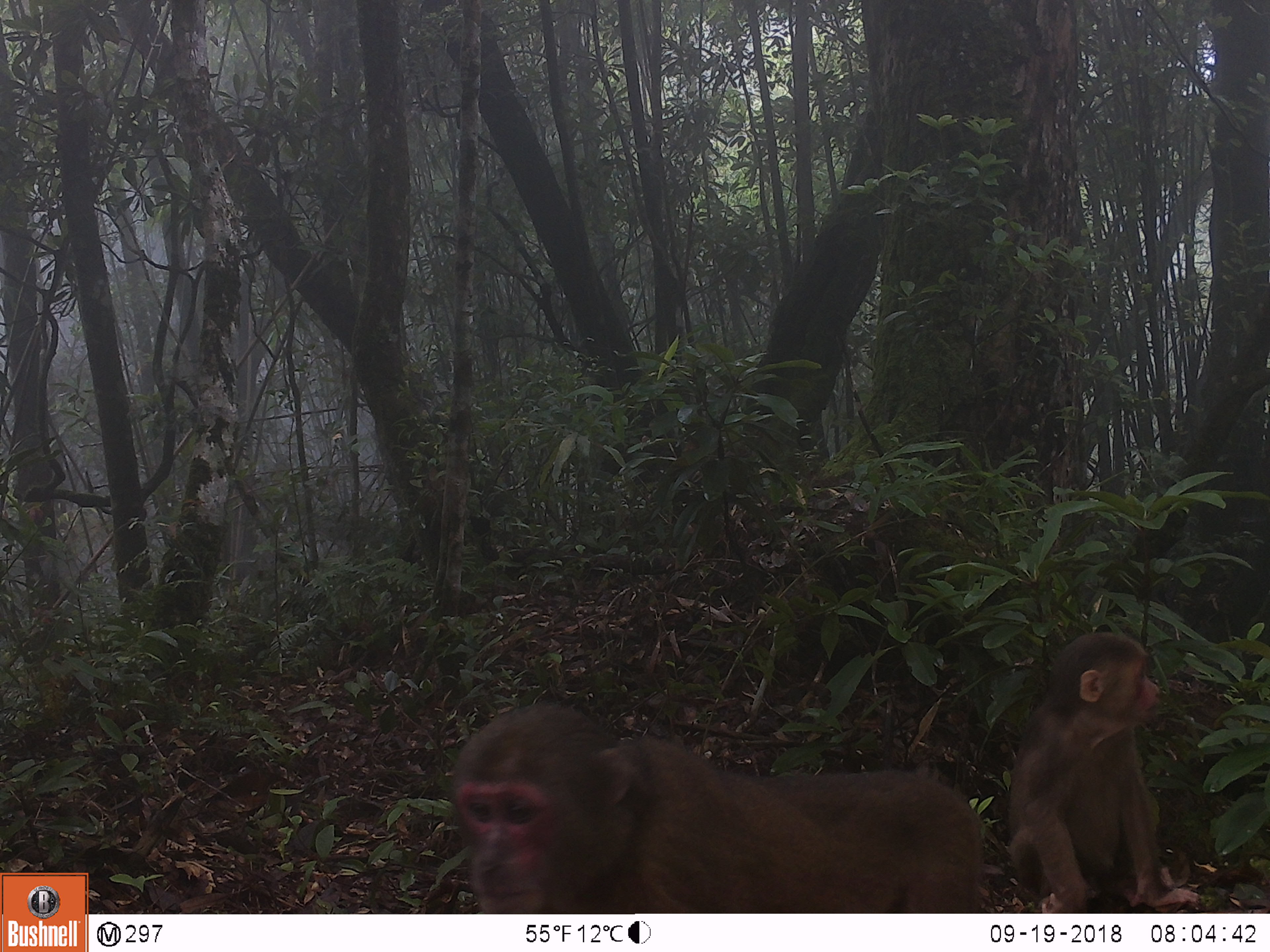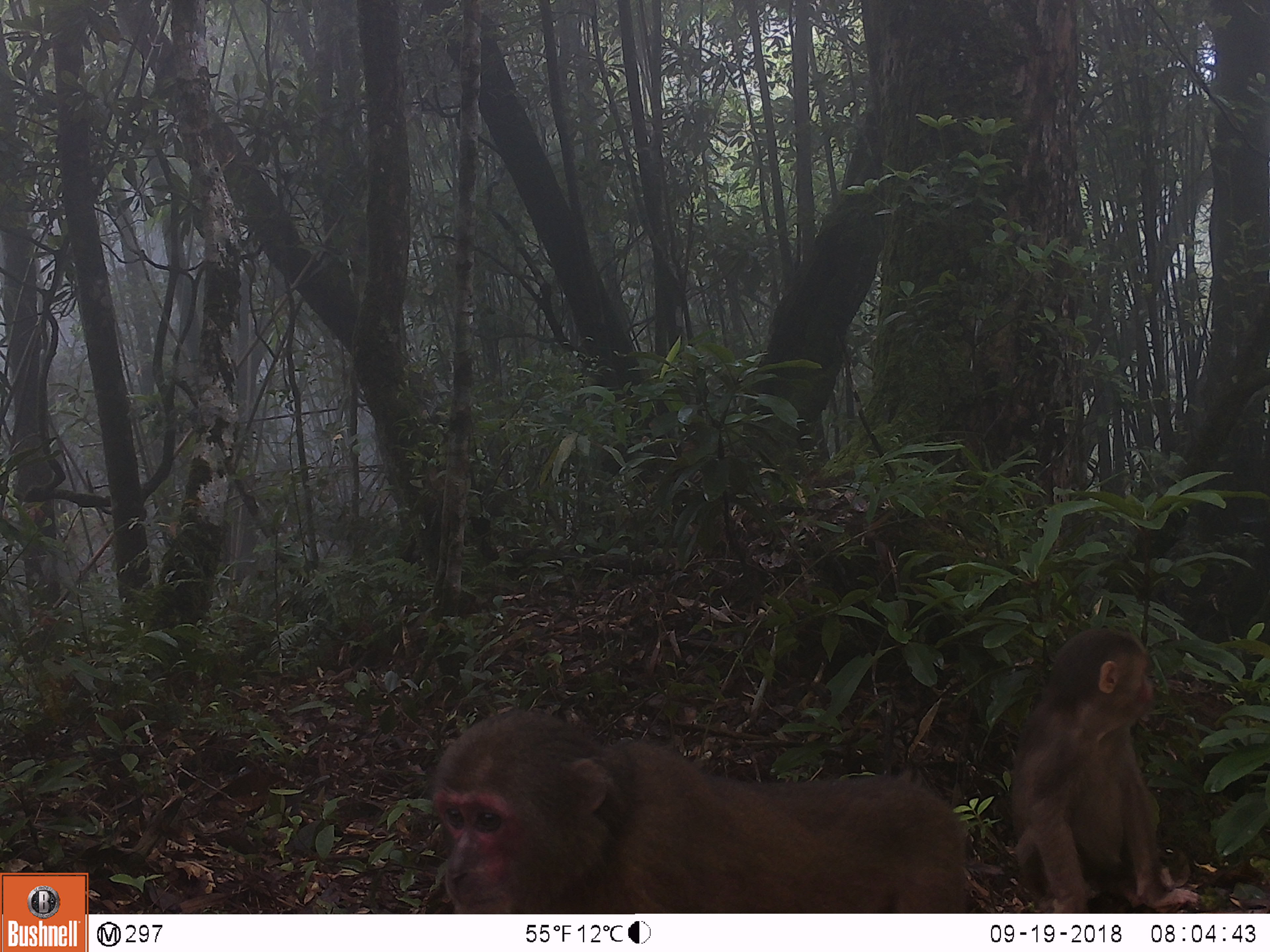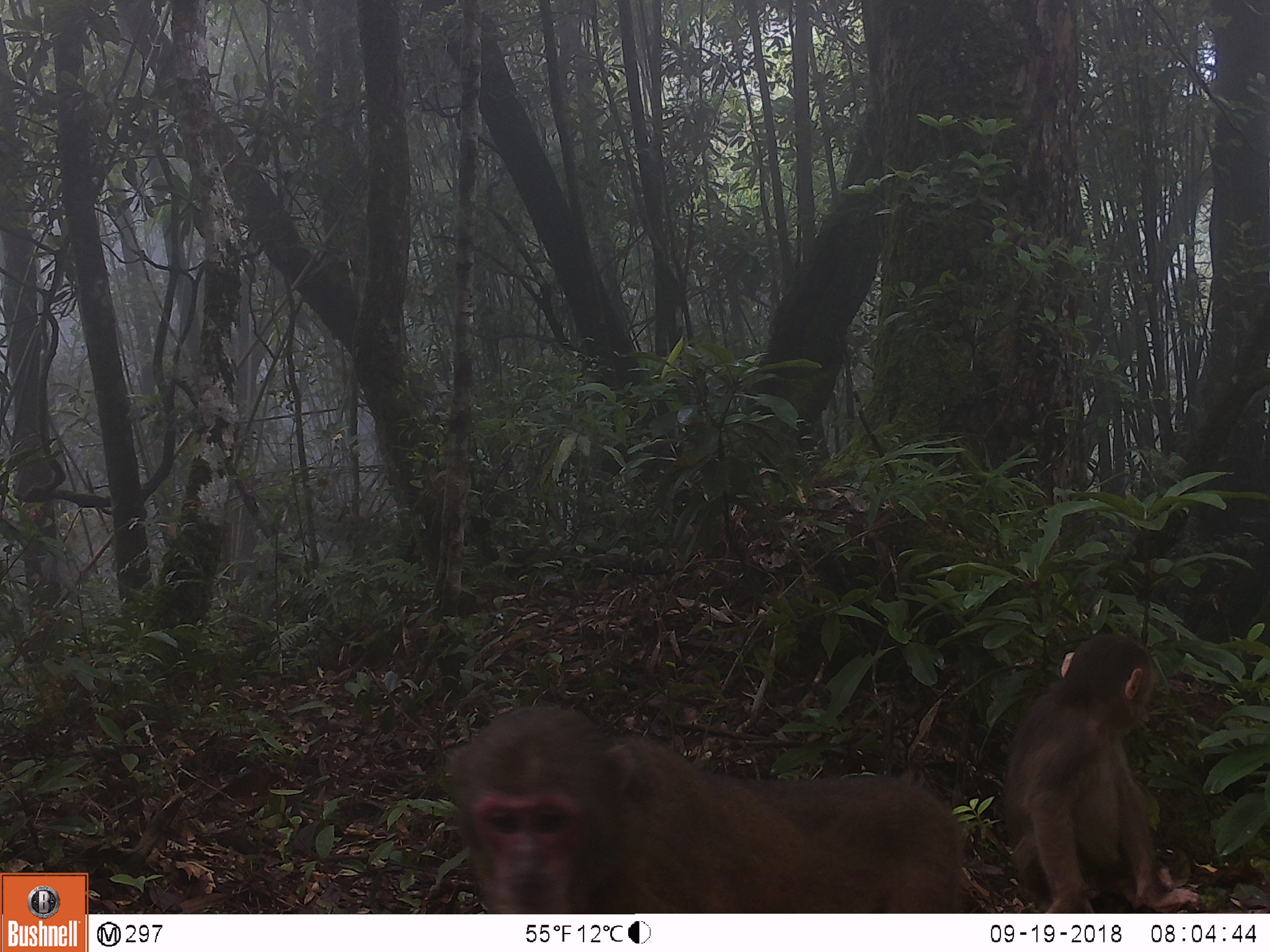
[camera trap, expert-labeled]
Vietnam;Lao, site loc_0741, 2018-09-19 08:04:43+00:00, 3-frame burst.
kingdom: Animalia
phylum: Chordata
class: Mammalia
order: Primates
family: Cercopithecidae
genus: Macaca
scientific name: Macaca arctoides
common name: stump-tailed macaque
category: stump tailed macaque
Stump tailed macaque (stump-tailed macaque) (Macaca arctoides). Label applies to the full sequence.